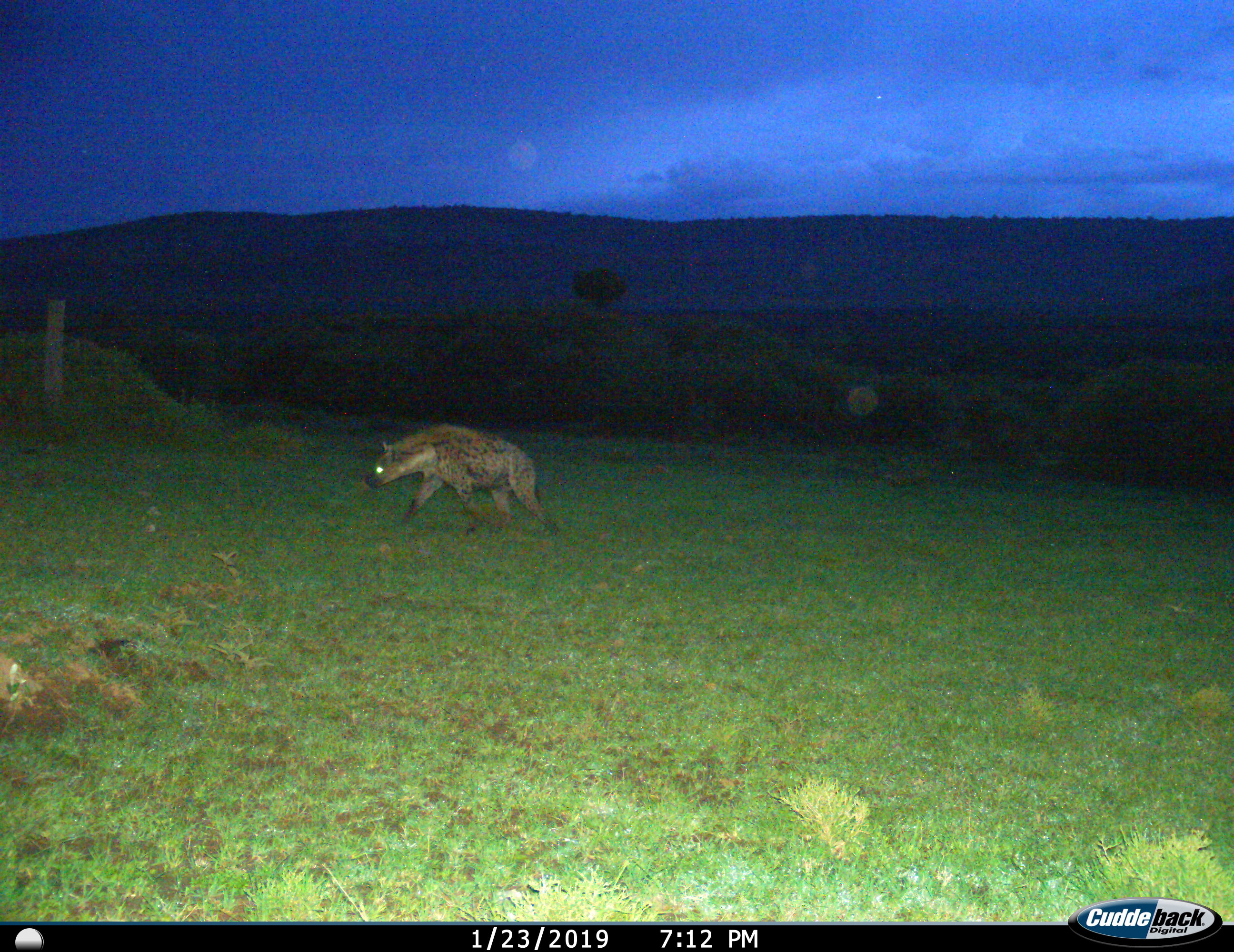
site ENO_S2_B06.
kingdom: Animalia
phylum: Chordata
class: Mammalia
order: Carnivora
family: Hyaenidae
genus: Crocuta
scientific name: Crocuta crocuta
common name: spotted hyena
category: hyenaspotted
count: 1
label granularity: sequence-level